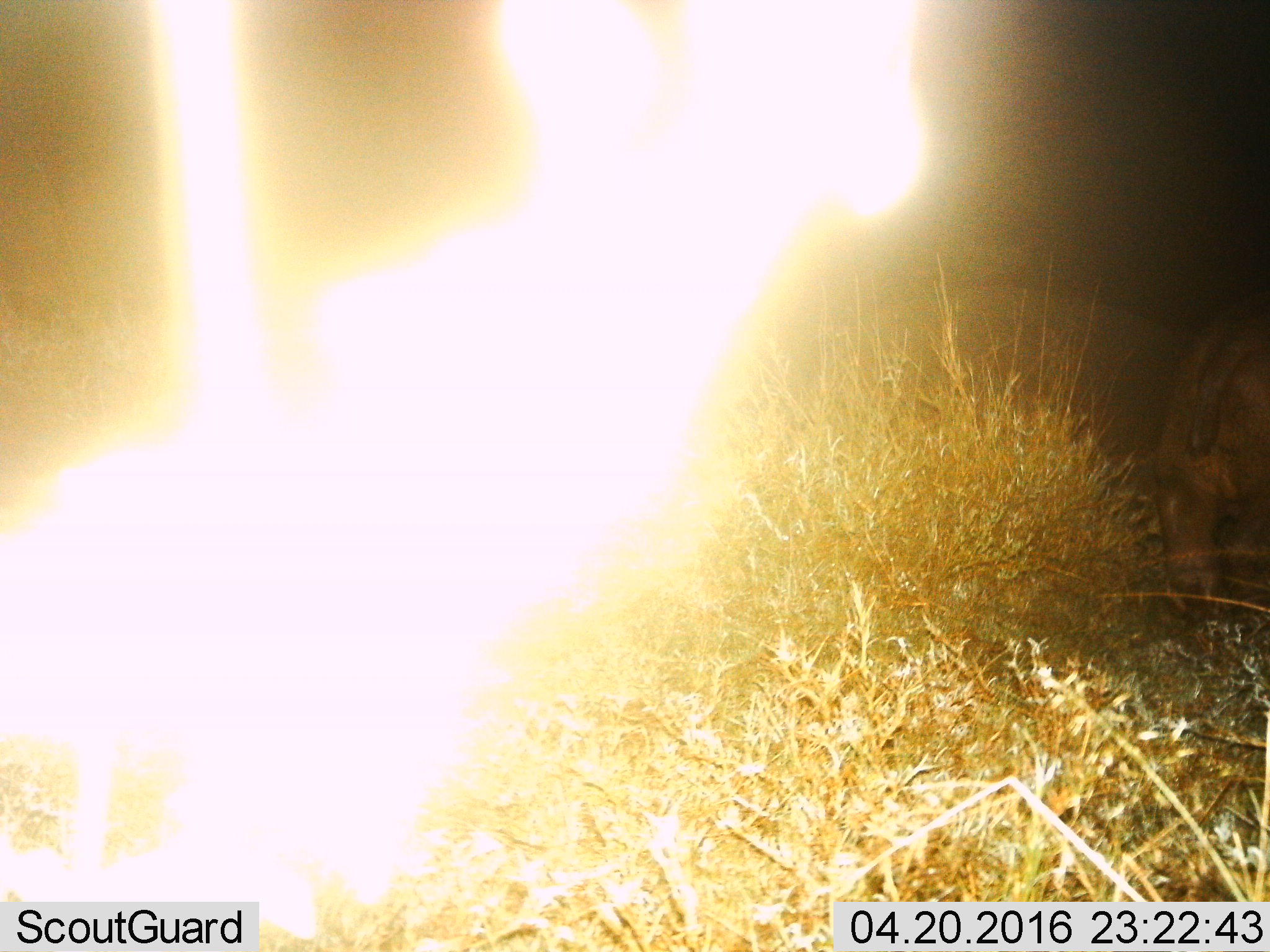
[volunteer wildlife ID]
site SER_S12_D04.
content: unidentified animal